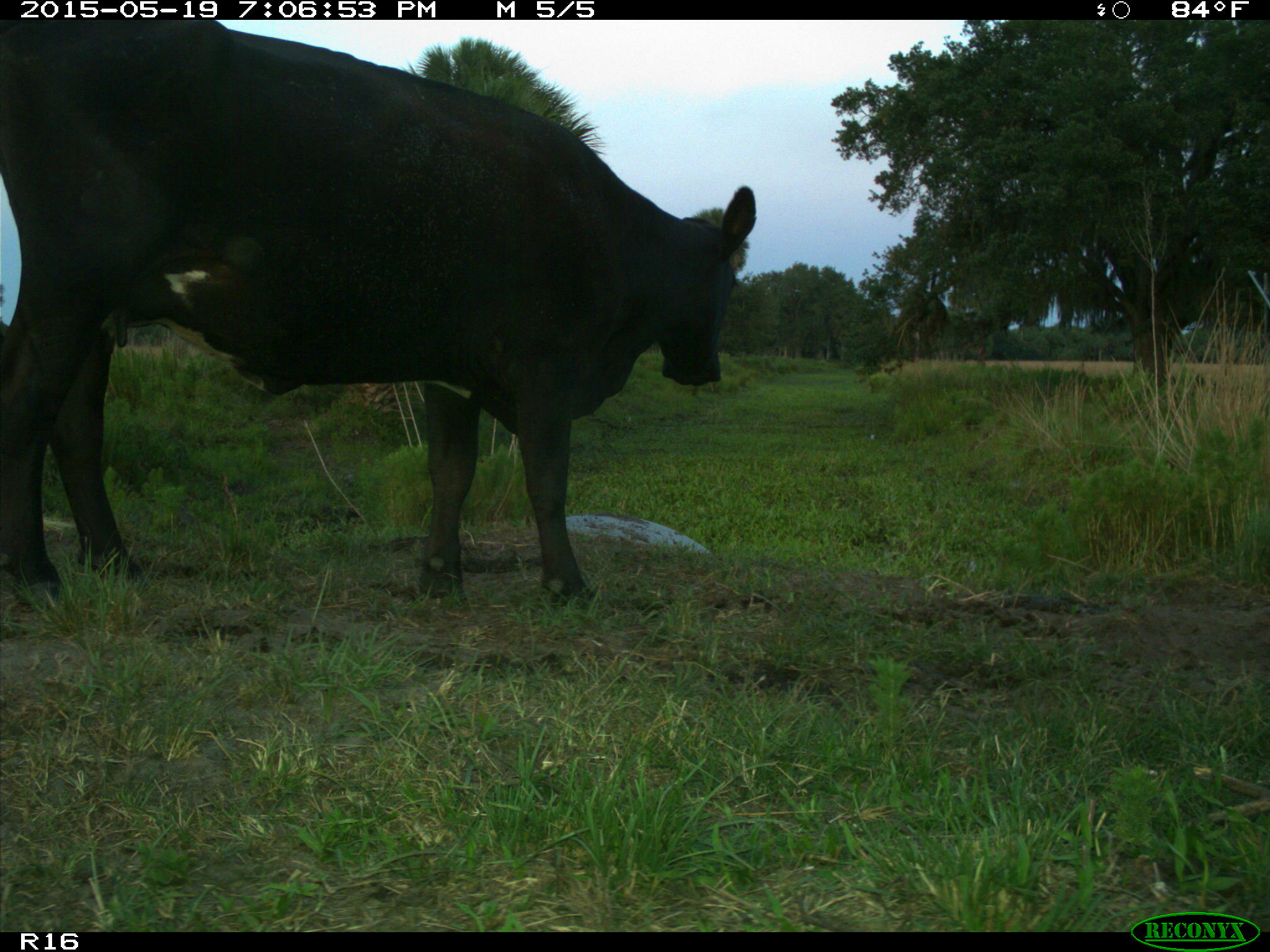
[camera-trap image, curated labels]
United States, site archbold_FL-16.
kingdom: Animalia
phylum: Chordata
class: Mammalia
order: Artiodactyla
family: Bovidae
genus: Bos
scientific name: Bos taurus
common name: domestic cow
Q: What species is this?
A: Bos taurus (domestic cow).